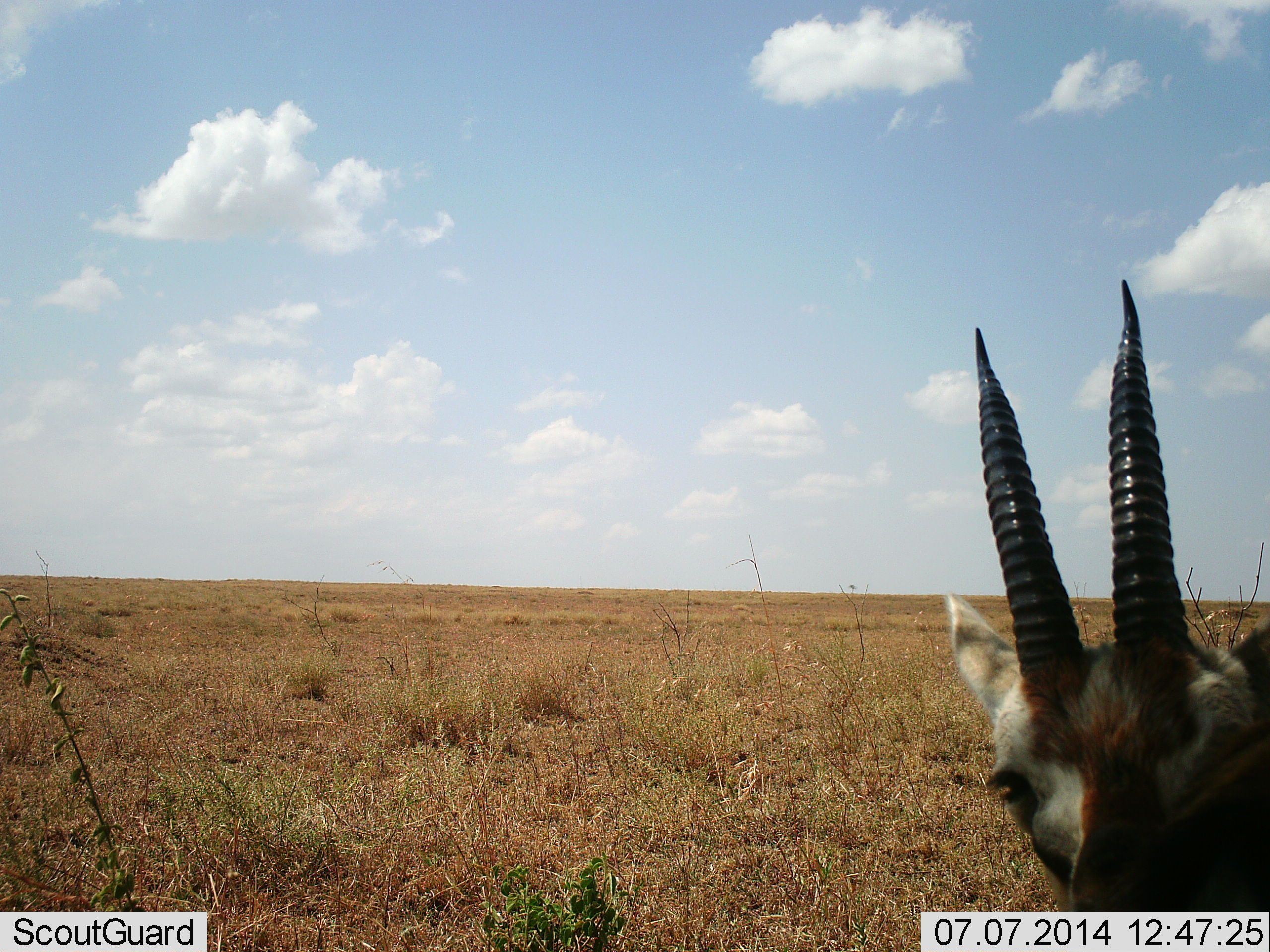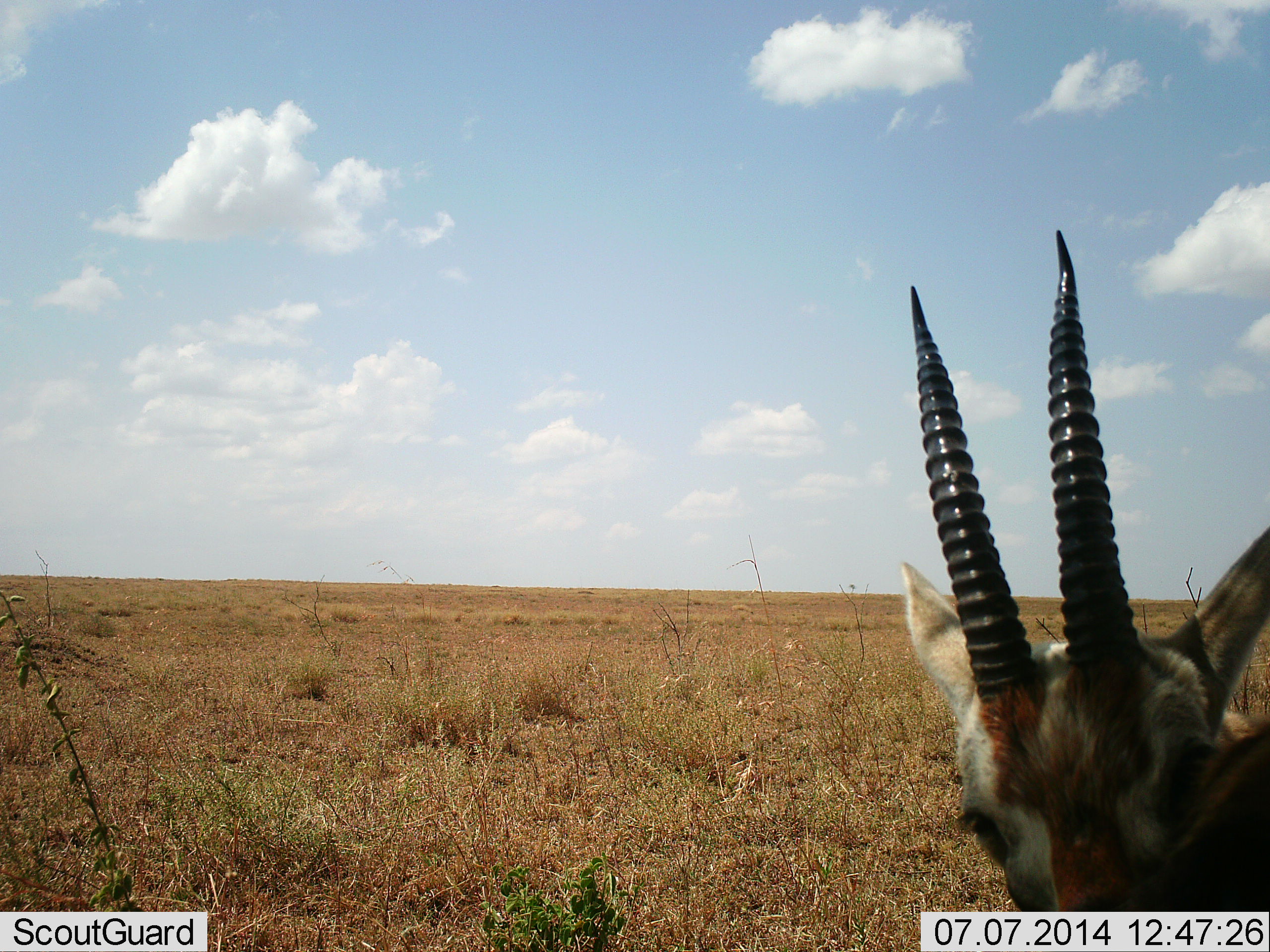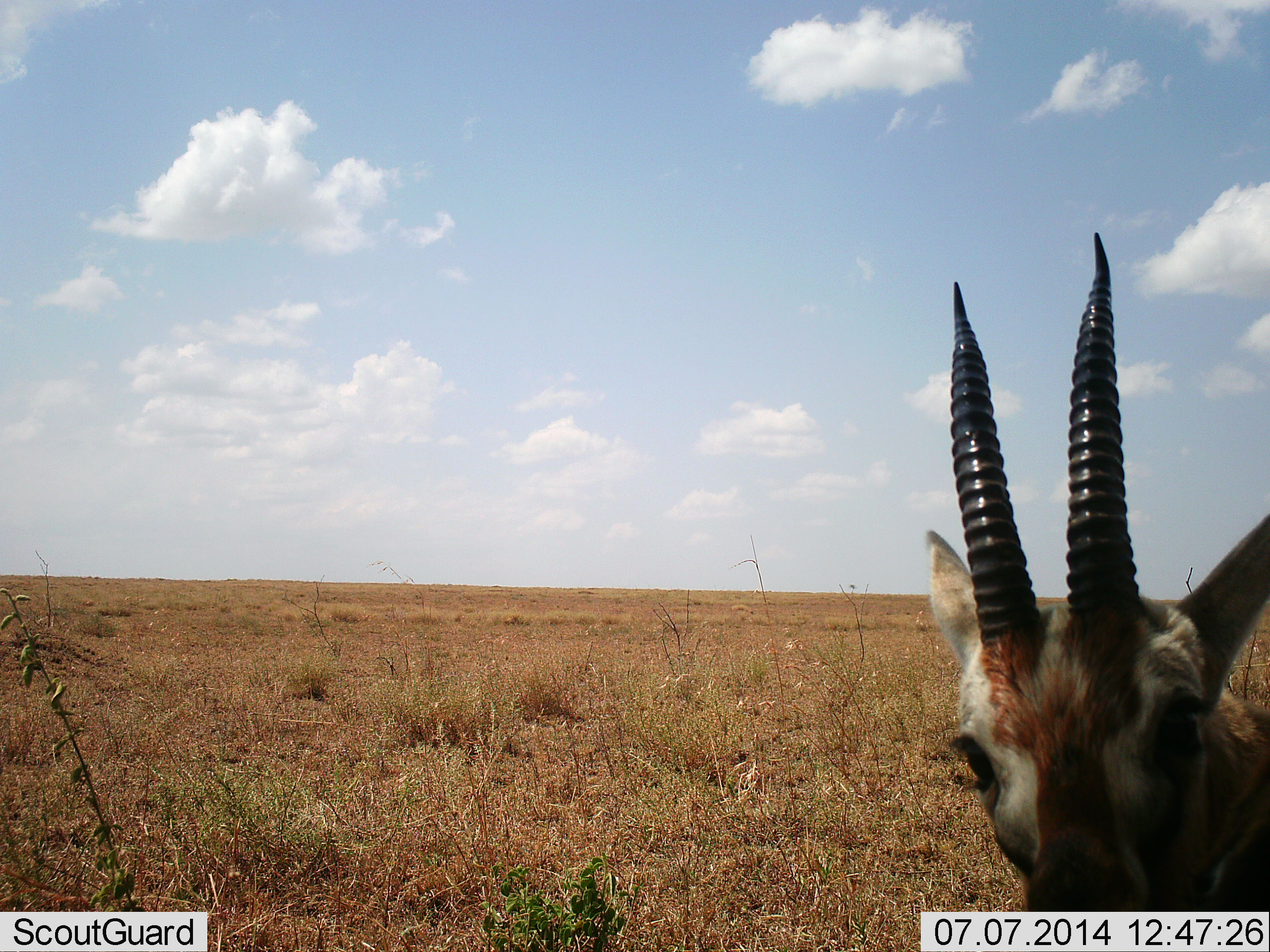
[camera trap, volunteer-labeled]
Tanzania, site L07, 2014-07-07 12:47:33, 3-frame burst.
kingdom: Animalia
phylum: Chordata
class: Mammalia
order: Artiodactyla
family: Bovidae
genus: Eudorcas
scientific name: Eudorcas thomsonii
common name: thomson's gazelle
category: gazellethomsons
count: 1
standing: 89%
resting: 0%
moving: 0%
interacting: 22%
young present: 0%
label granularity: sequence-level